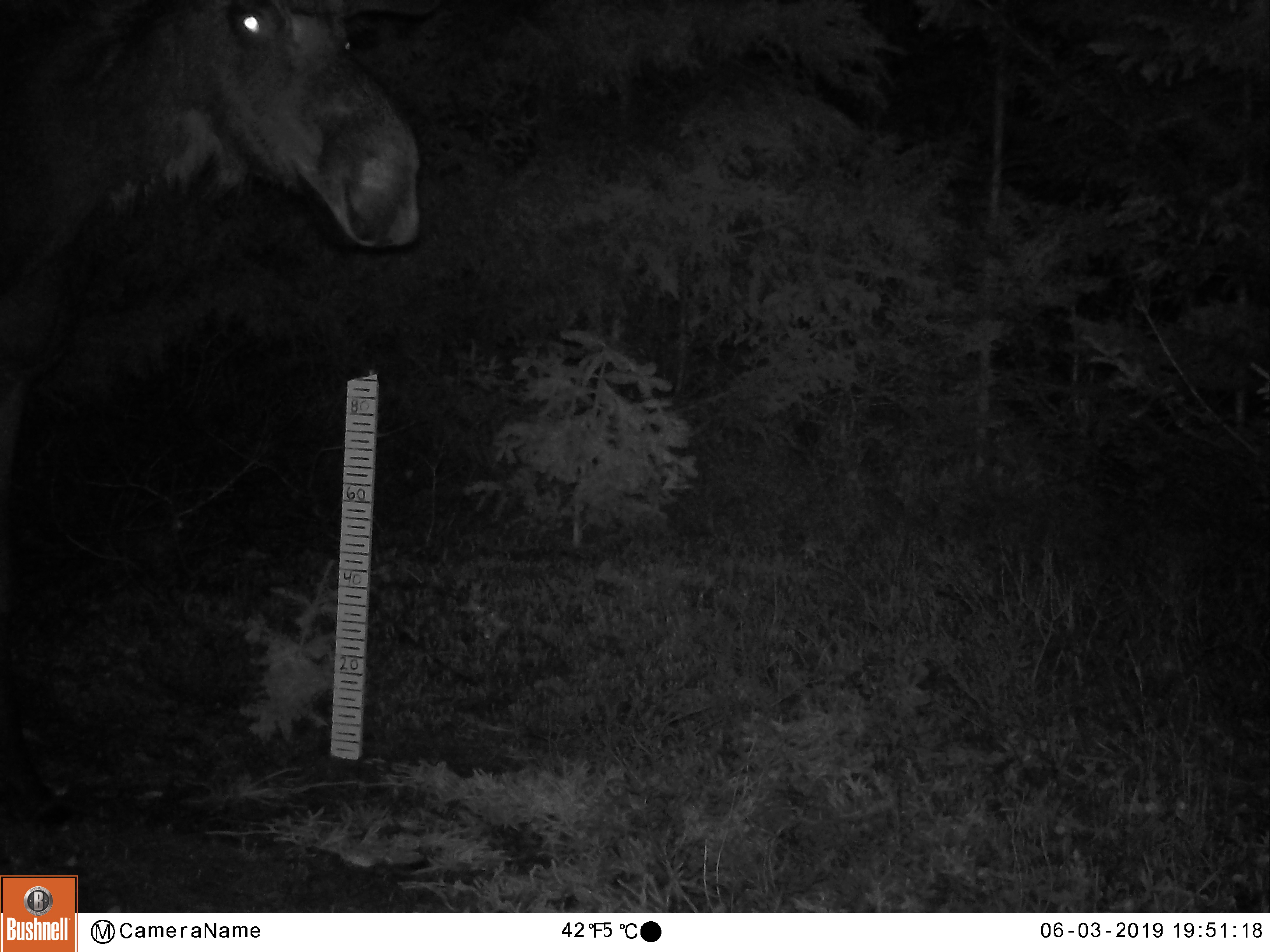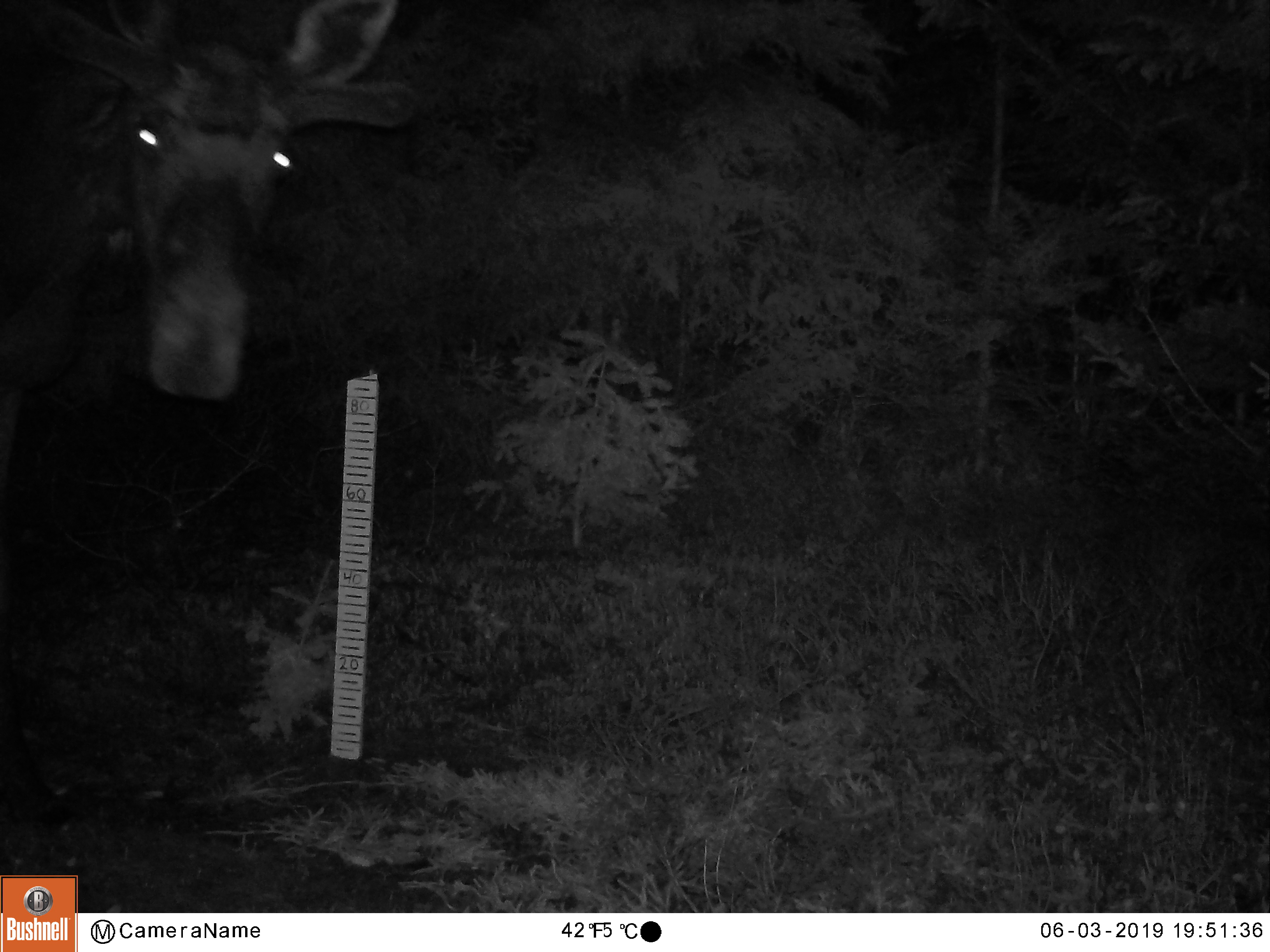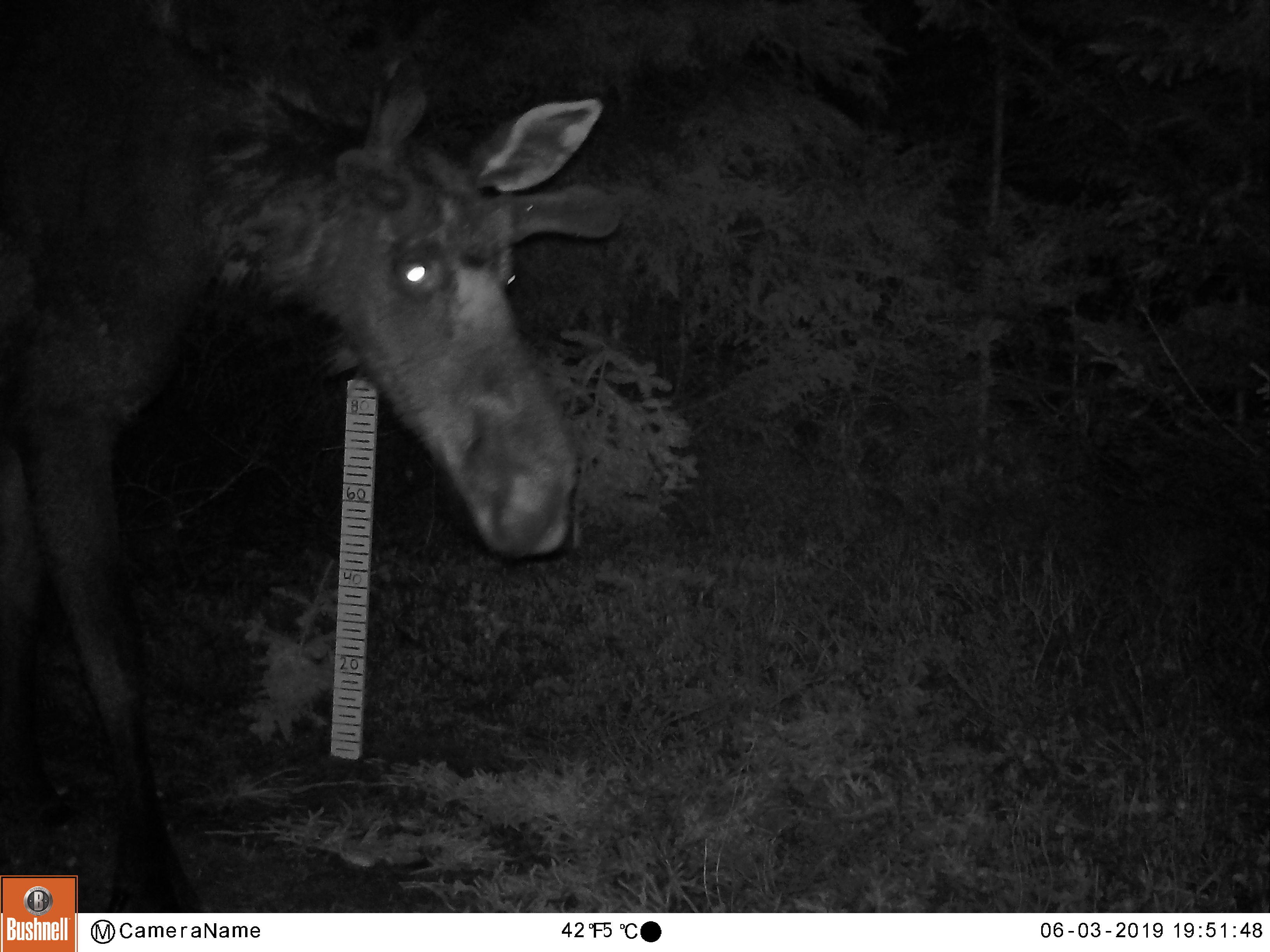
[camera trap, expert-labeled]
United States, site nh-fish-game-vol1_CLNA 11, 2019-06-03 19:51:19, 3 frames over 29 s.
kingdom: Animalia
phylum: Chordata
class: Mammalia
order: Artiodactyla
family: Cervidae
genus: Alces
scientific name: Alces alces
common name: moose